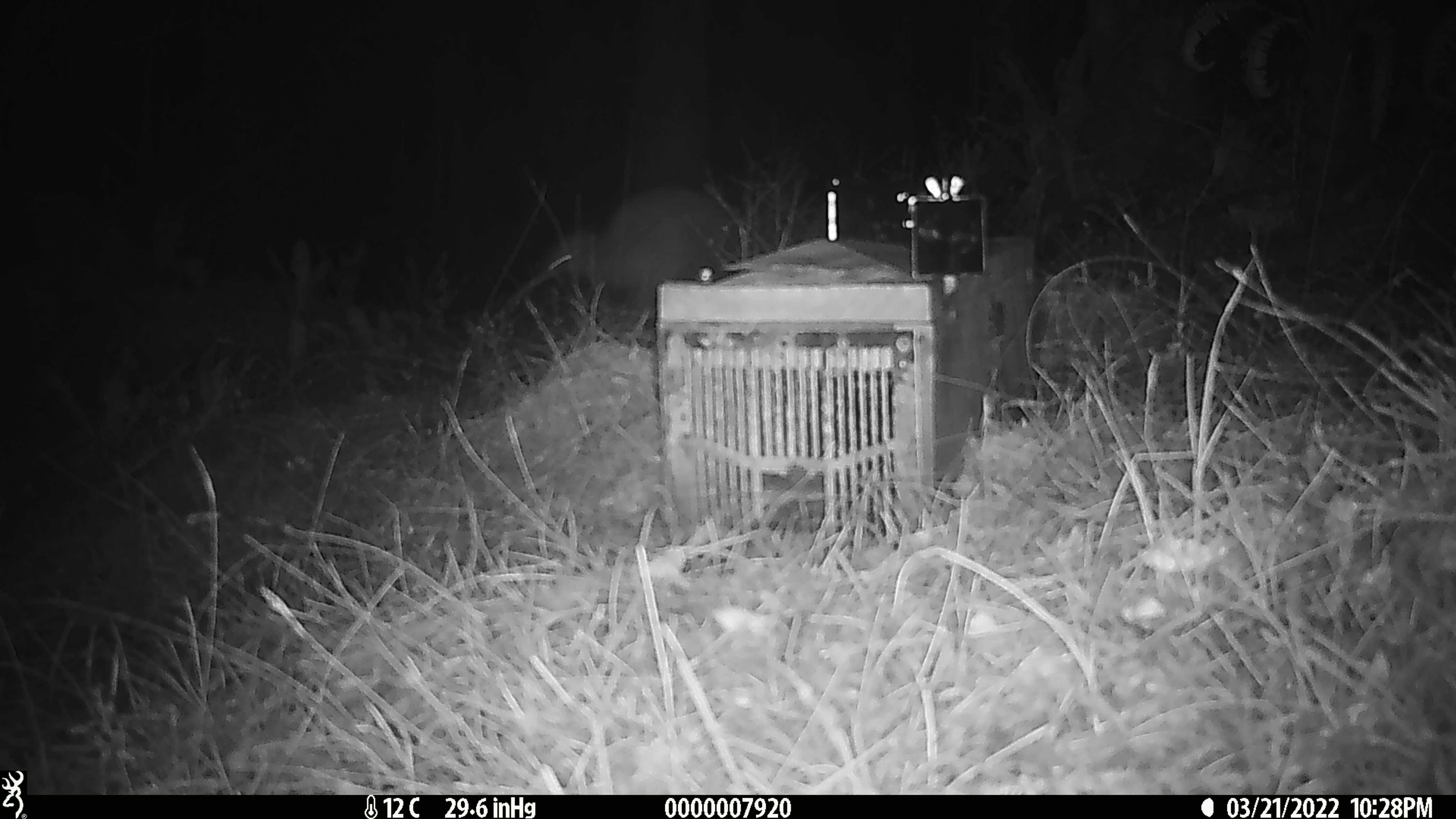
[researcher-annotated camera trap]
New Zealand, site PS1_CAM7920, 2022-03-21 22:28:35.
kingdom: Animalia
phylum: Chordata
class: Aves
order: Apterygiformes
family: Apterygidae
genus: Apteryx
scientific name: Apteryx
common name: kiwi